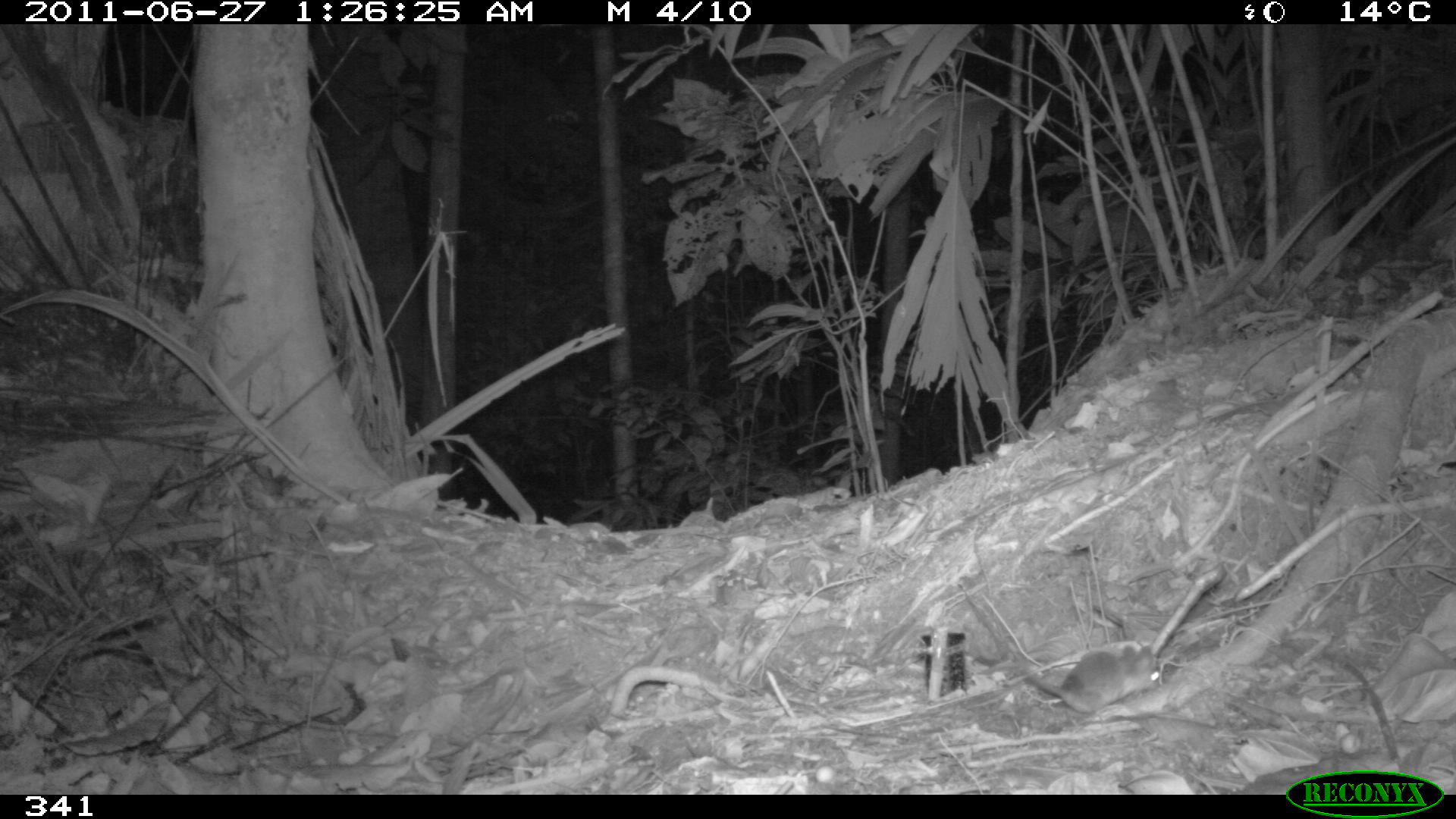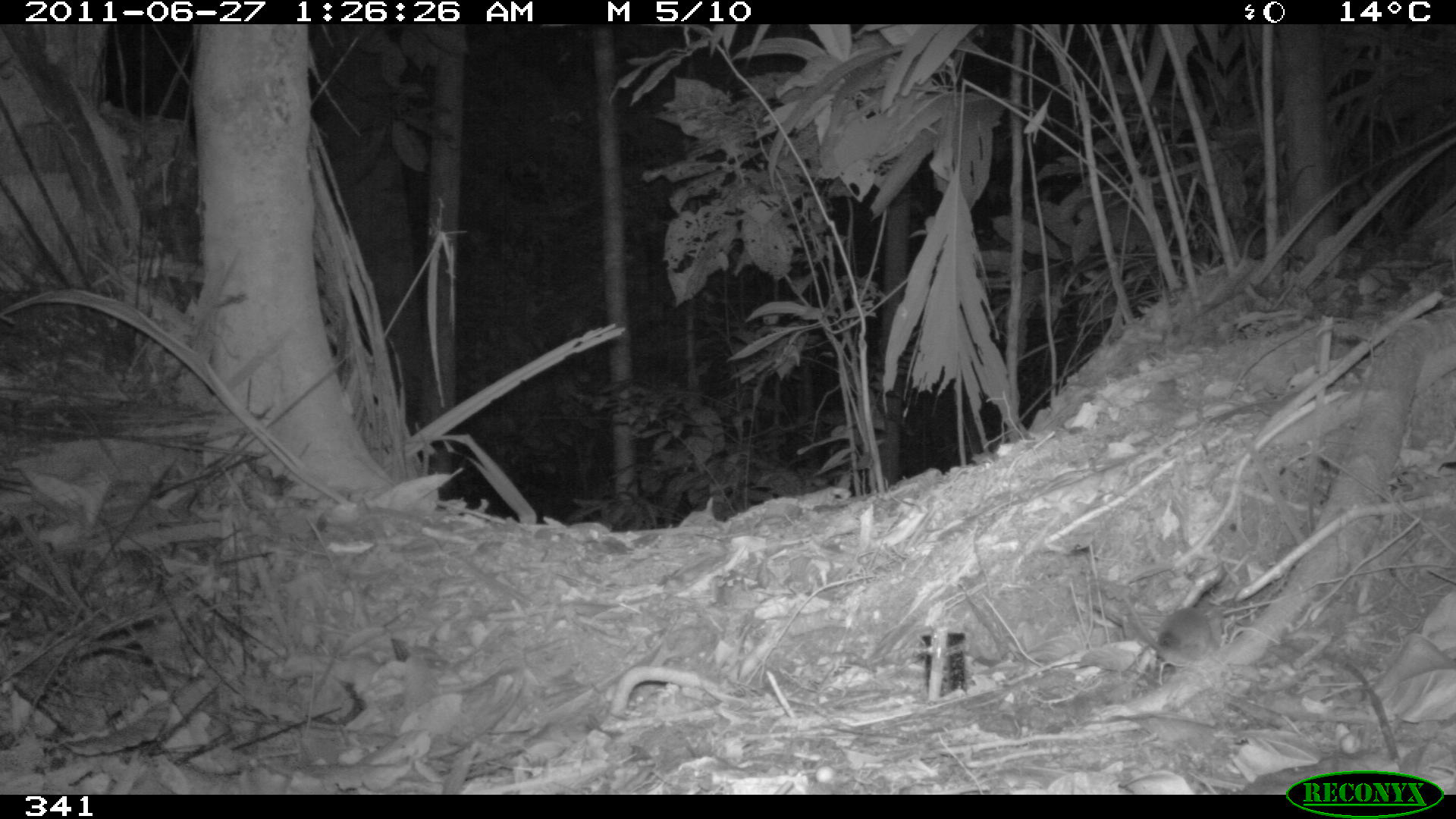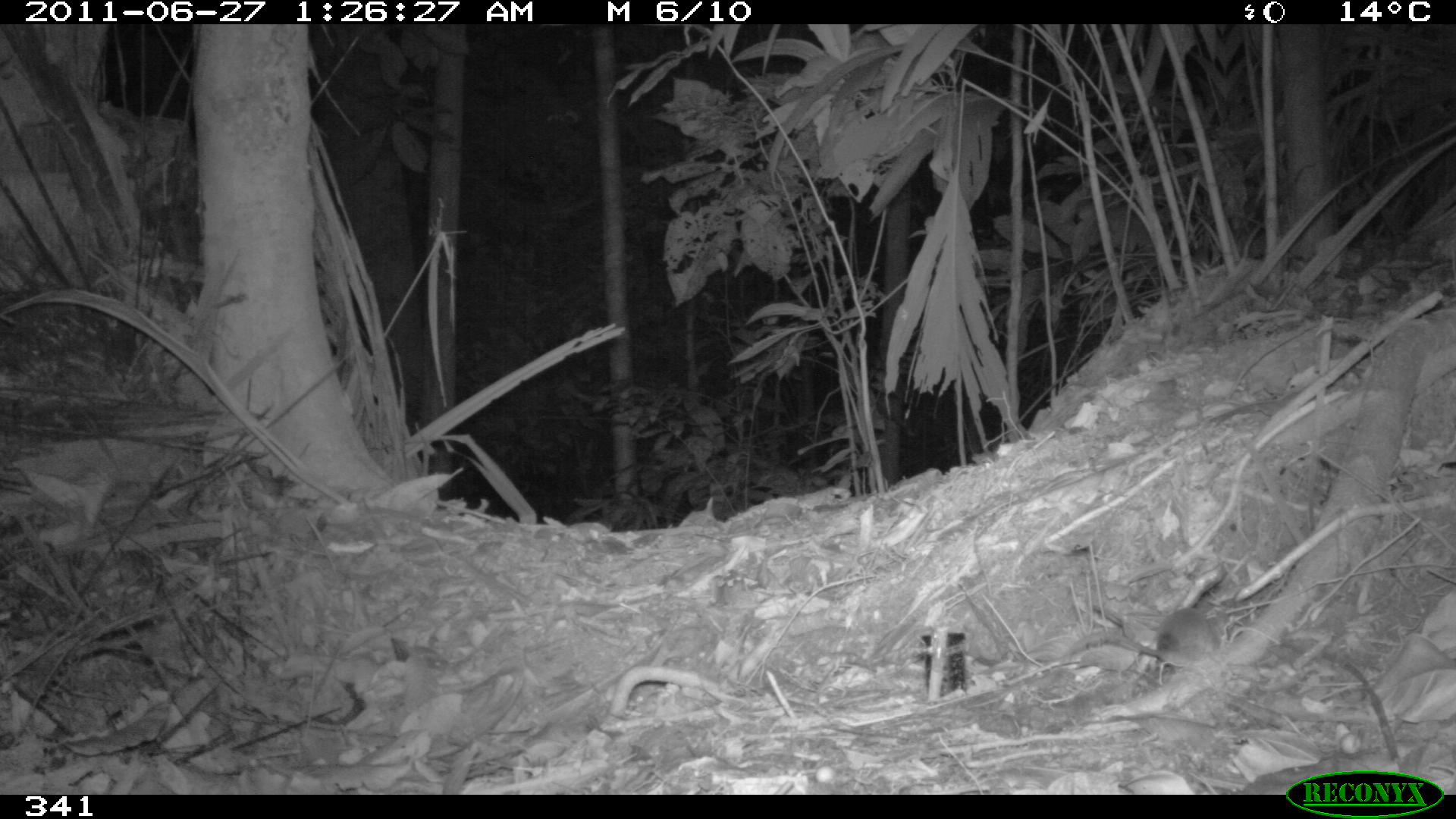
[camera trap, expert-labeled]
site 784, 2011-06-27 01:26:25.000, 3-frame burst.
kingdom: Animalia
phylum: Chordata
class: Mammalia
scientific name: Marsupialia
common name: marsupials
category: unknown marsupial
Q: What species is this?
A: Unknown marsupial (marsupials) (Marsupialia).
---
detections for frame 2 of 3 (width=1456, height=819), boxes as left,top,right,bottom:
unknown marsupial: 1120,589,1224,668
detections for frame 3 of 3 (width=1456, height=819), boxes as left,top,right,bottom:
unknown marsupial: 1069,598,1226,668